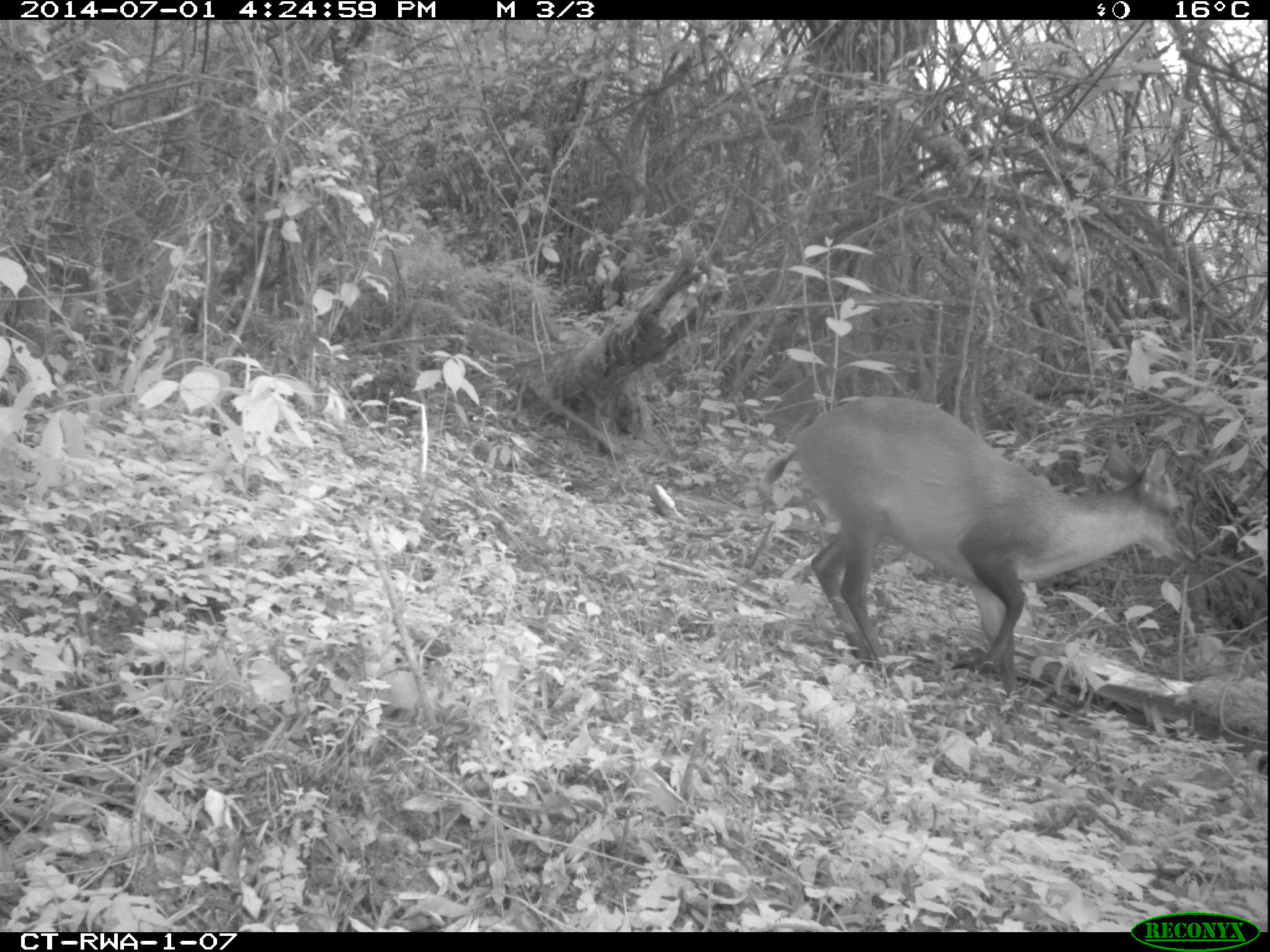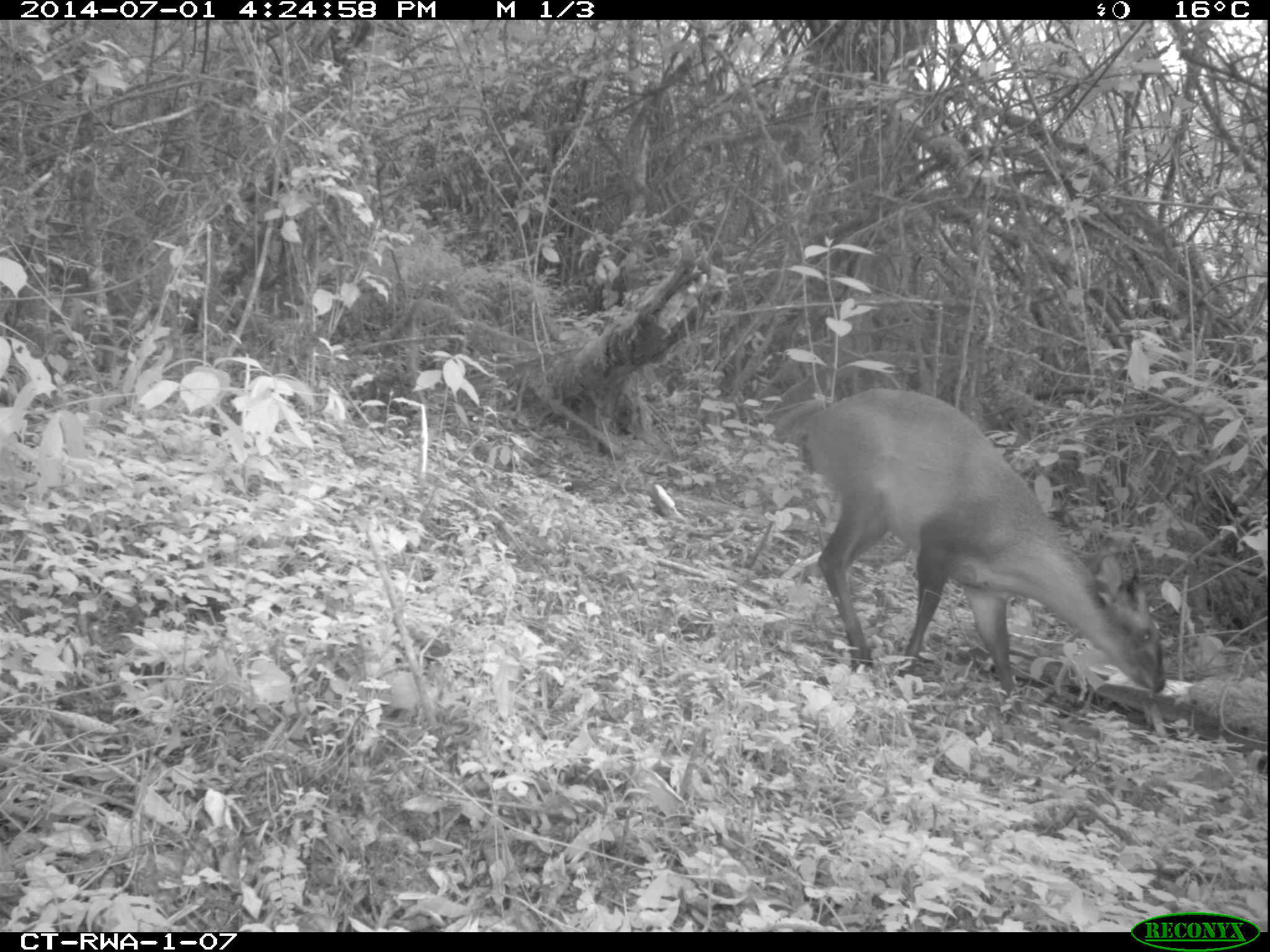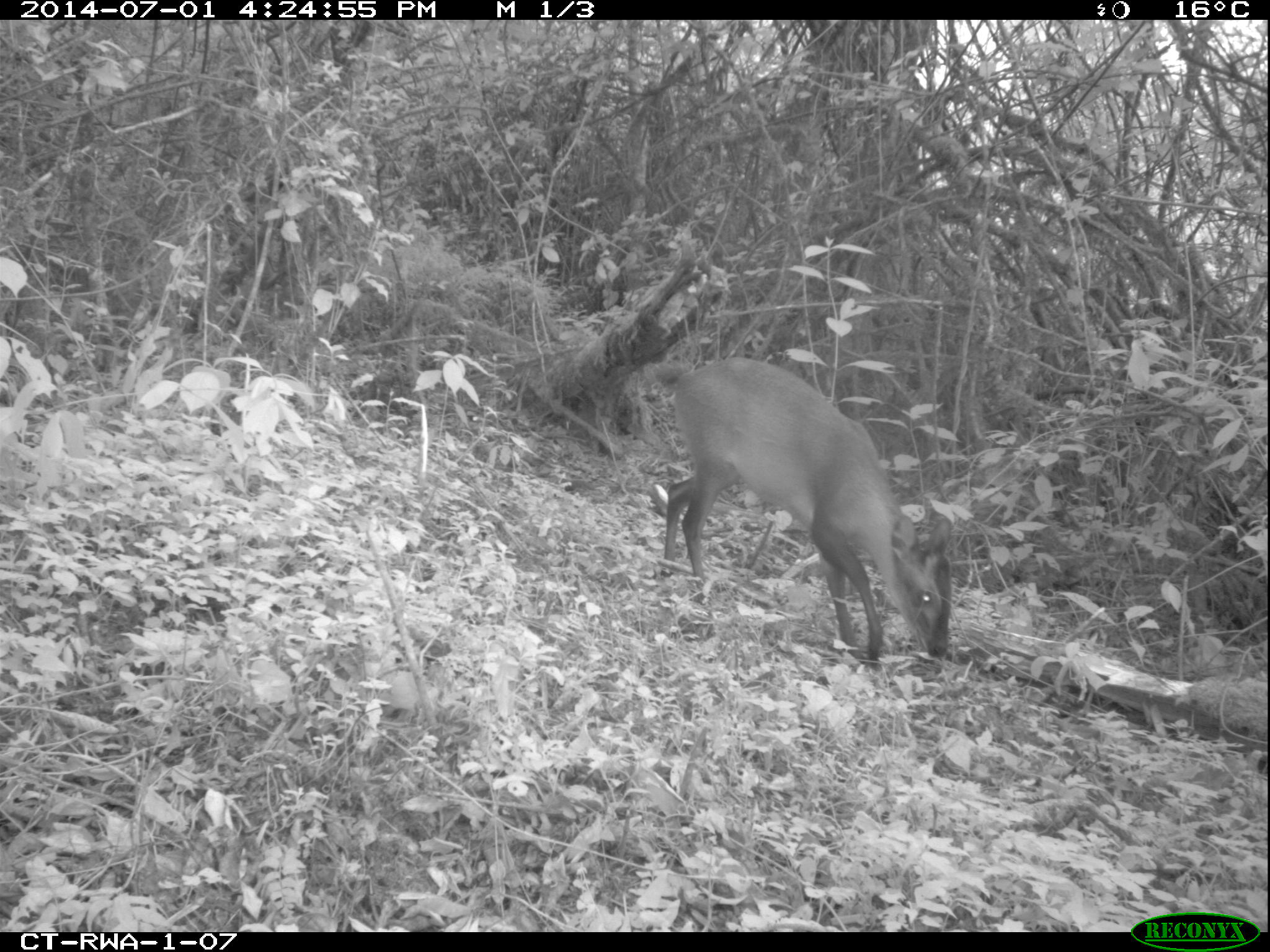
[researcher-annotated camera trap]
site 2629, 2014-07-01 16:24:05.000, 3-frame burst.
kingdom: Animalia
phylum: Chordata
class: Mammalia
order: Artiodactyla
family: Bovidae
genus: Cephalophus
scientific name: Cephalophus nigrifrons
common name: black-fronted duiker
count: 1